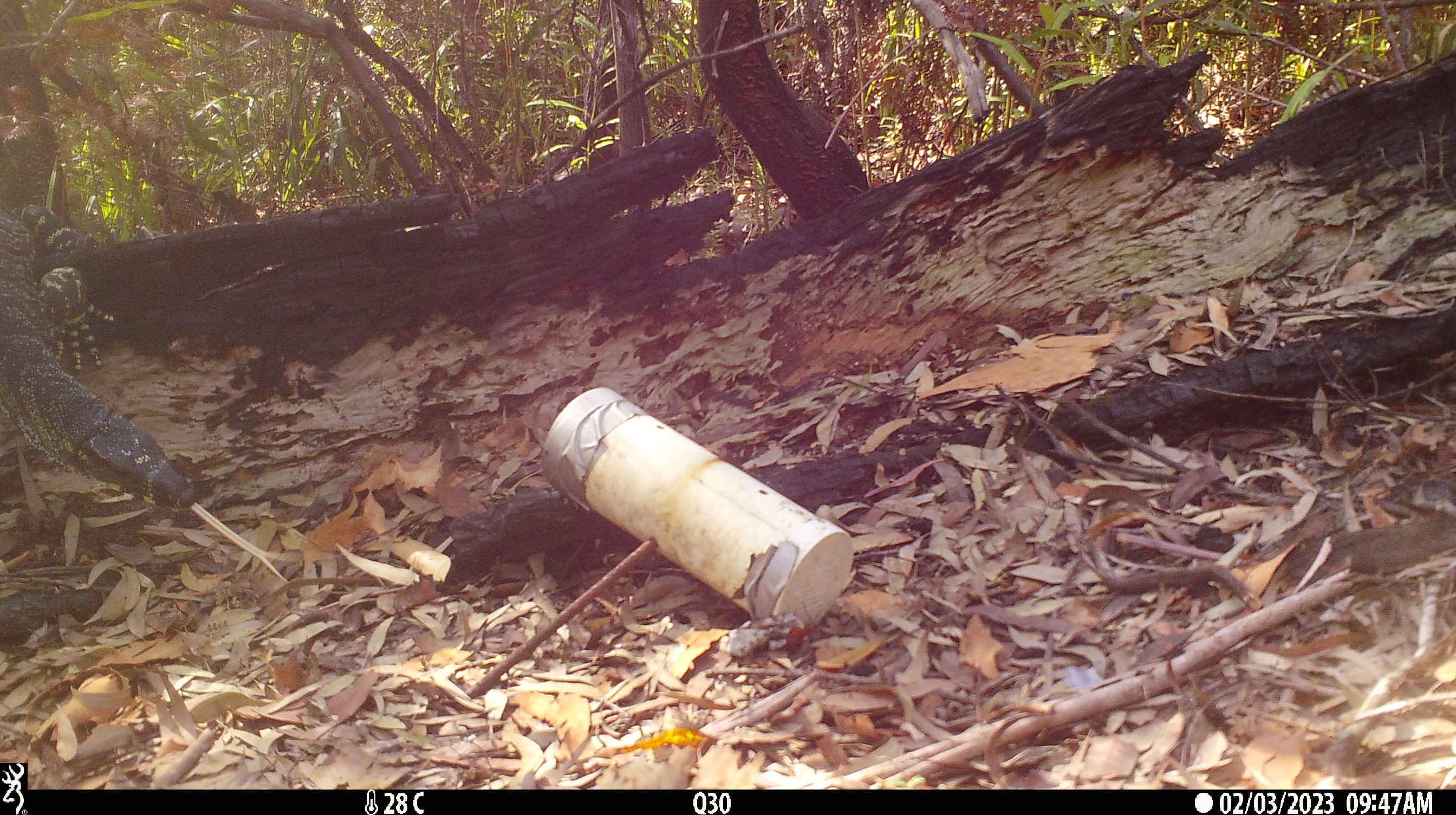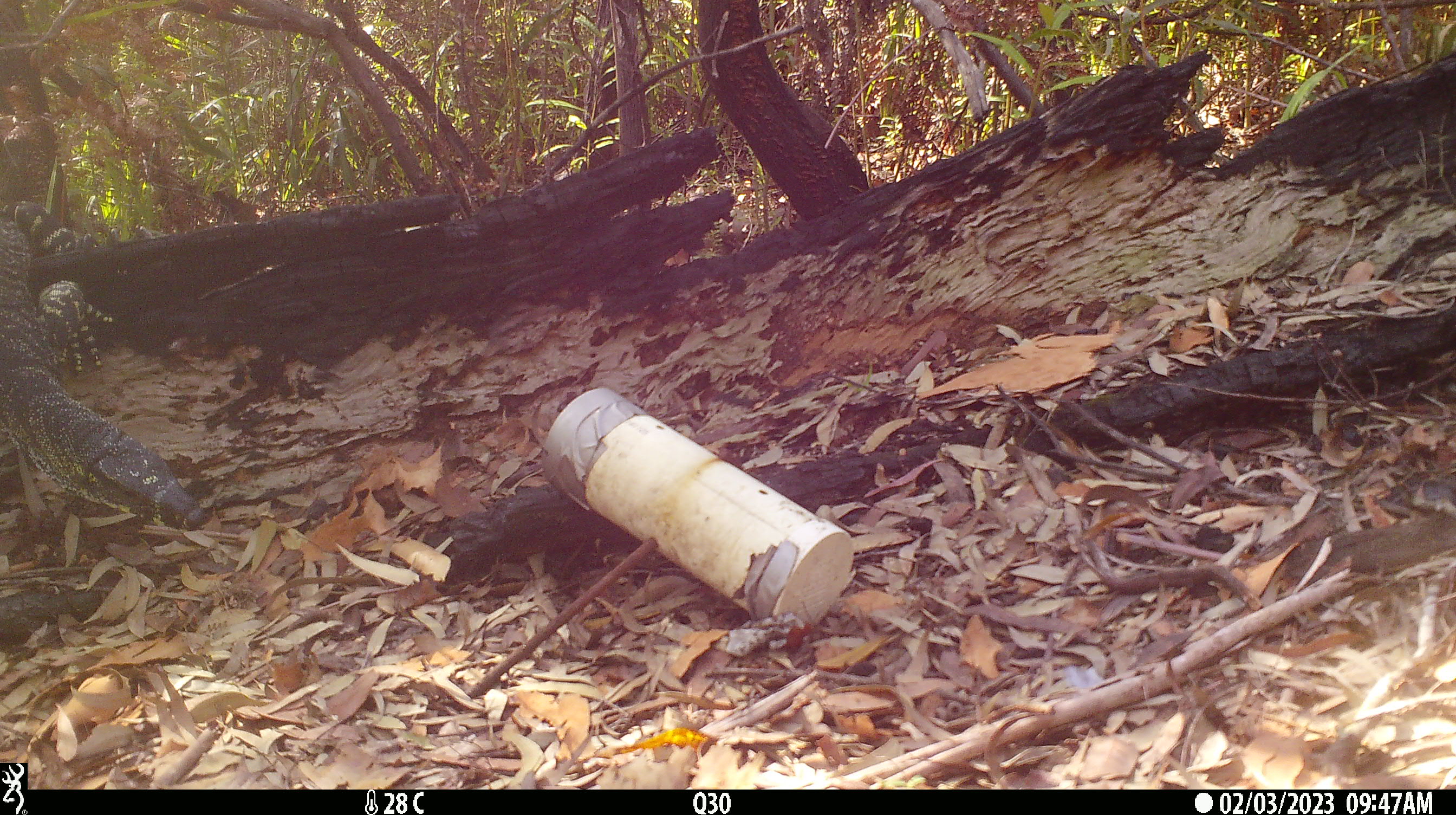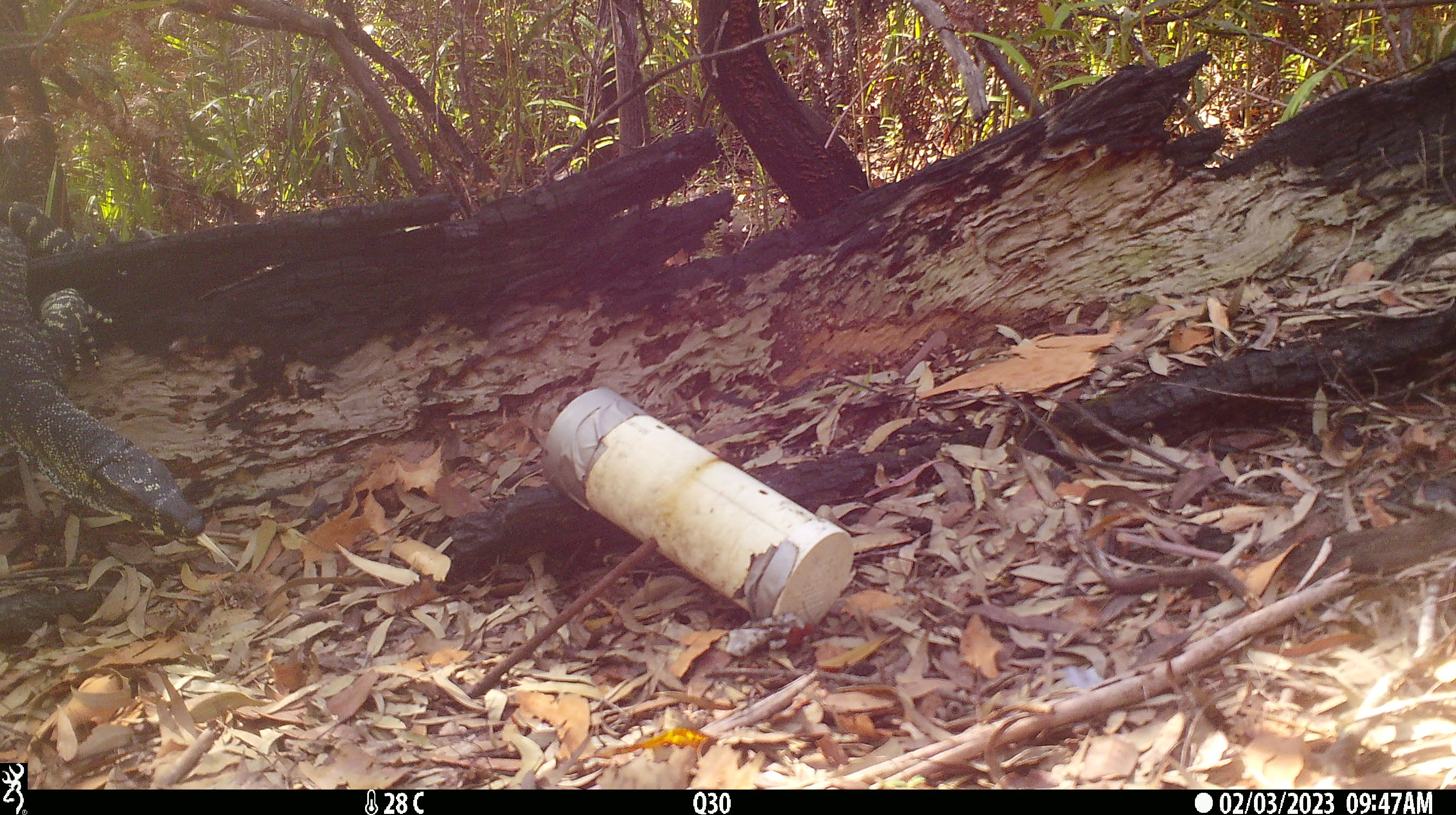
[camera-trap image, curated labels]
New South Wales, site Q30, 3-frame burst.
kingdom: Animalia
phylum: Chordata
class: Reptilia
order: Squamata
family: Varanidae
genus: Varanus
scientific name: Varanus varius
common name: lace monitor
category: goanna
Goanna (lace monitor) (Varanus varius).